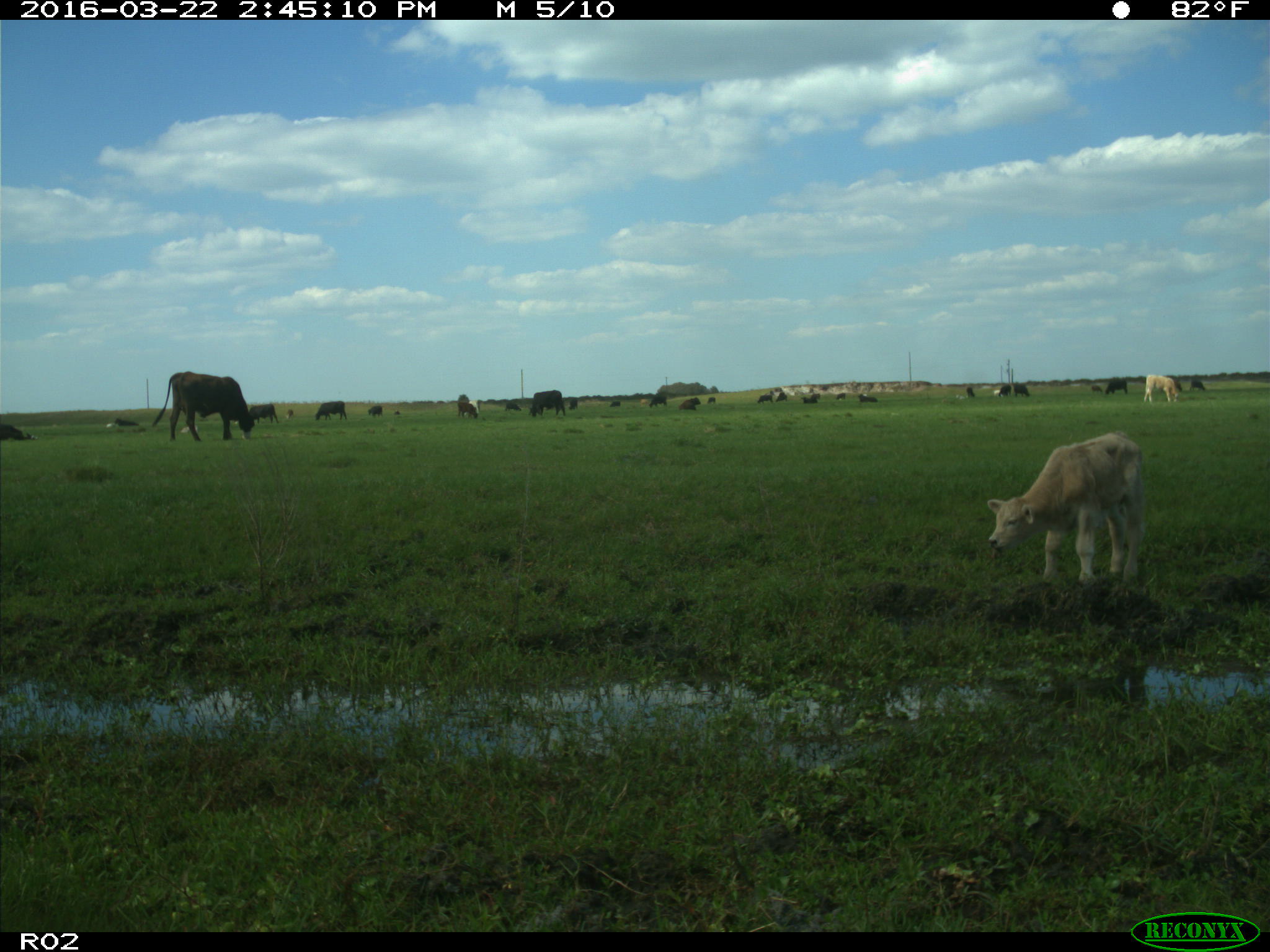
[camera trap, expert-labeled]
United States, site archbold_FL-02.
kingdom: Animalia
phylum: Chordata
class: Mammalia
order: Artiodactyla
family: Bovidae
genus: Bos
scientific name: Bos taurus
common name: domestic cow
Bos taurus (domestic cow).